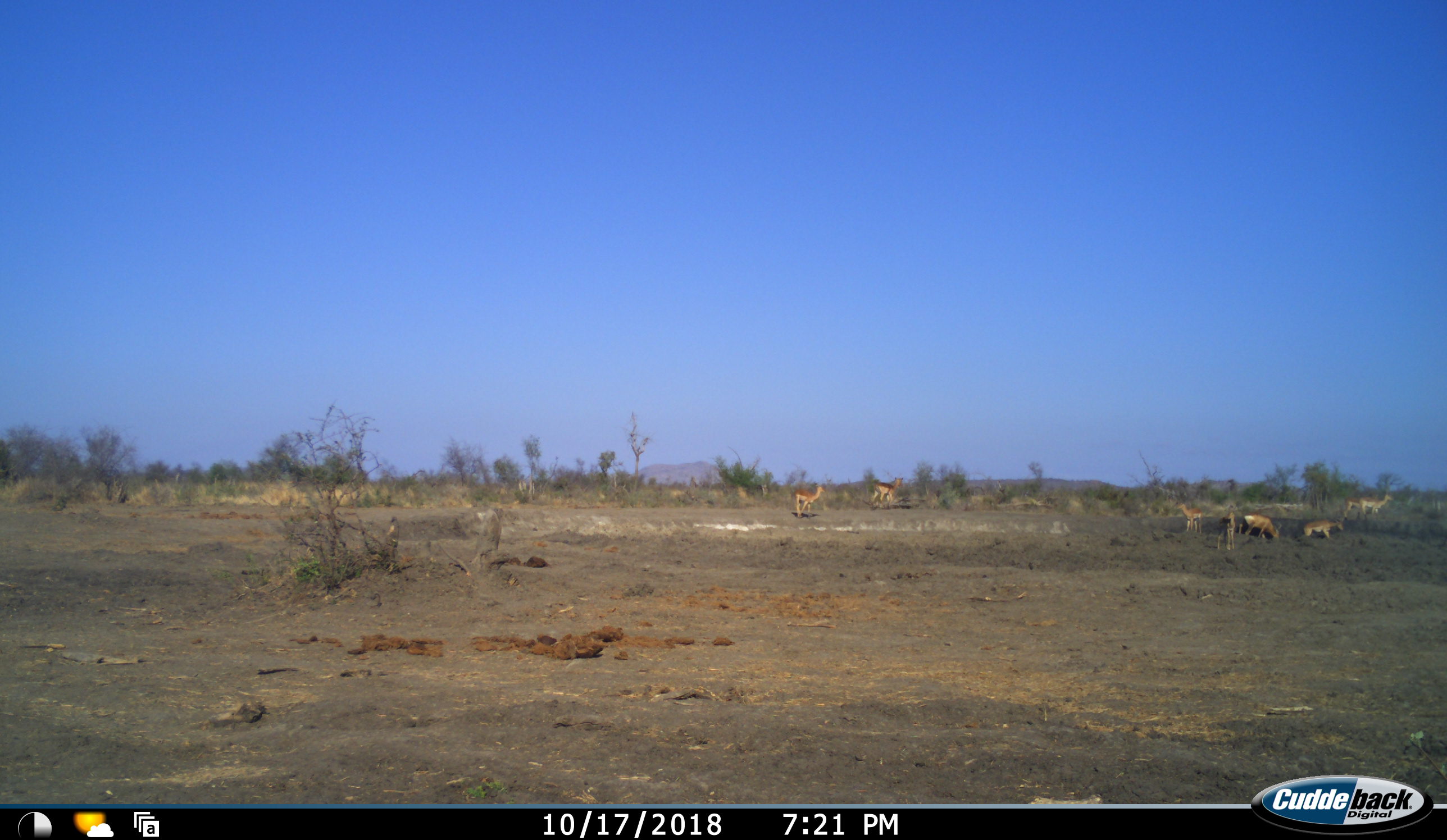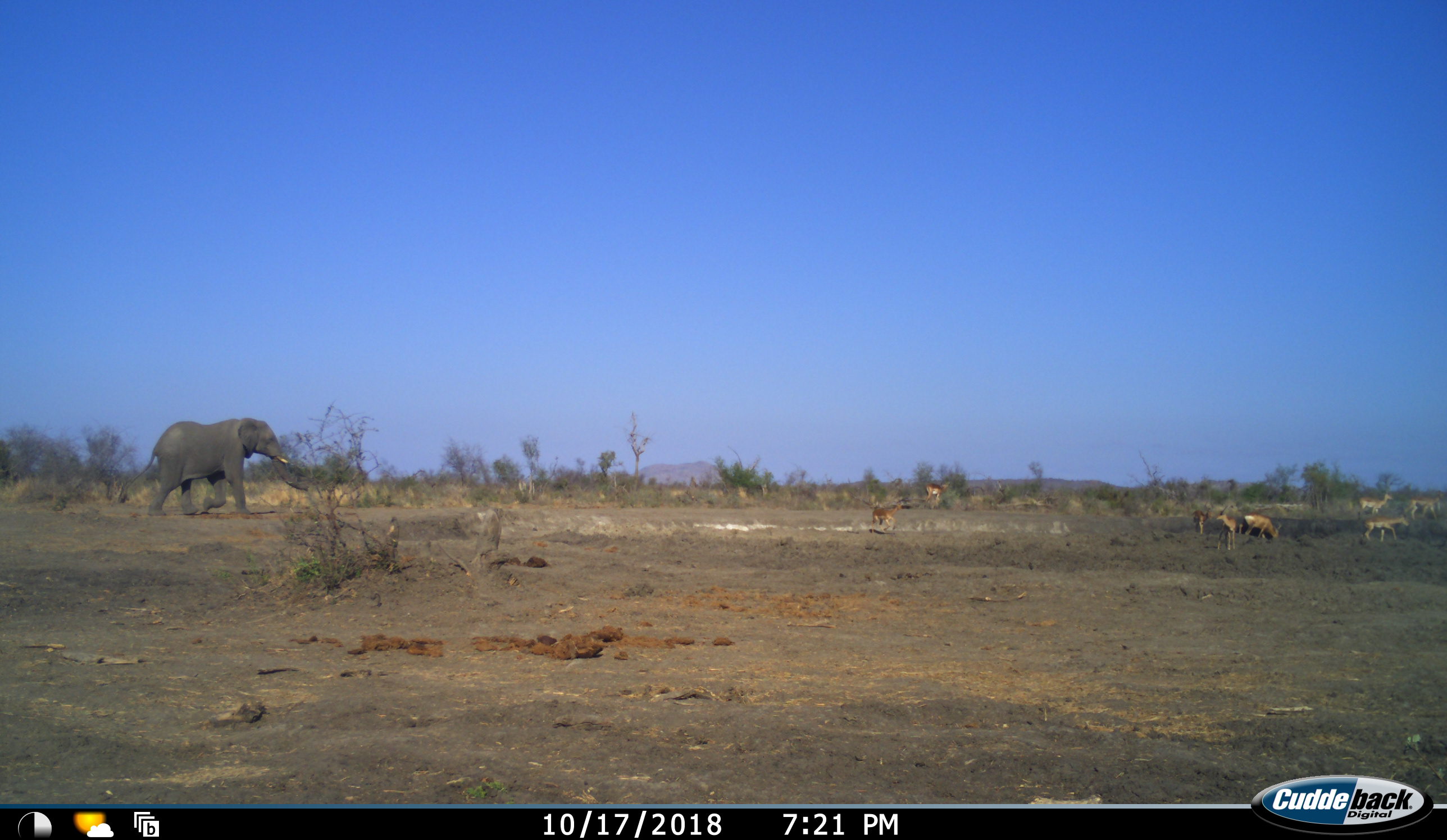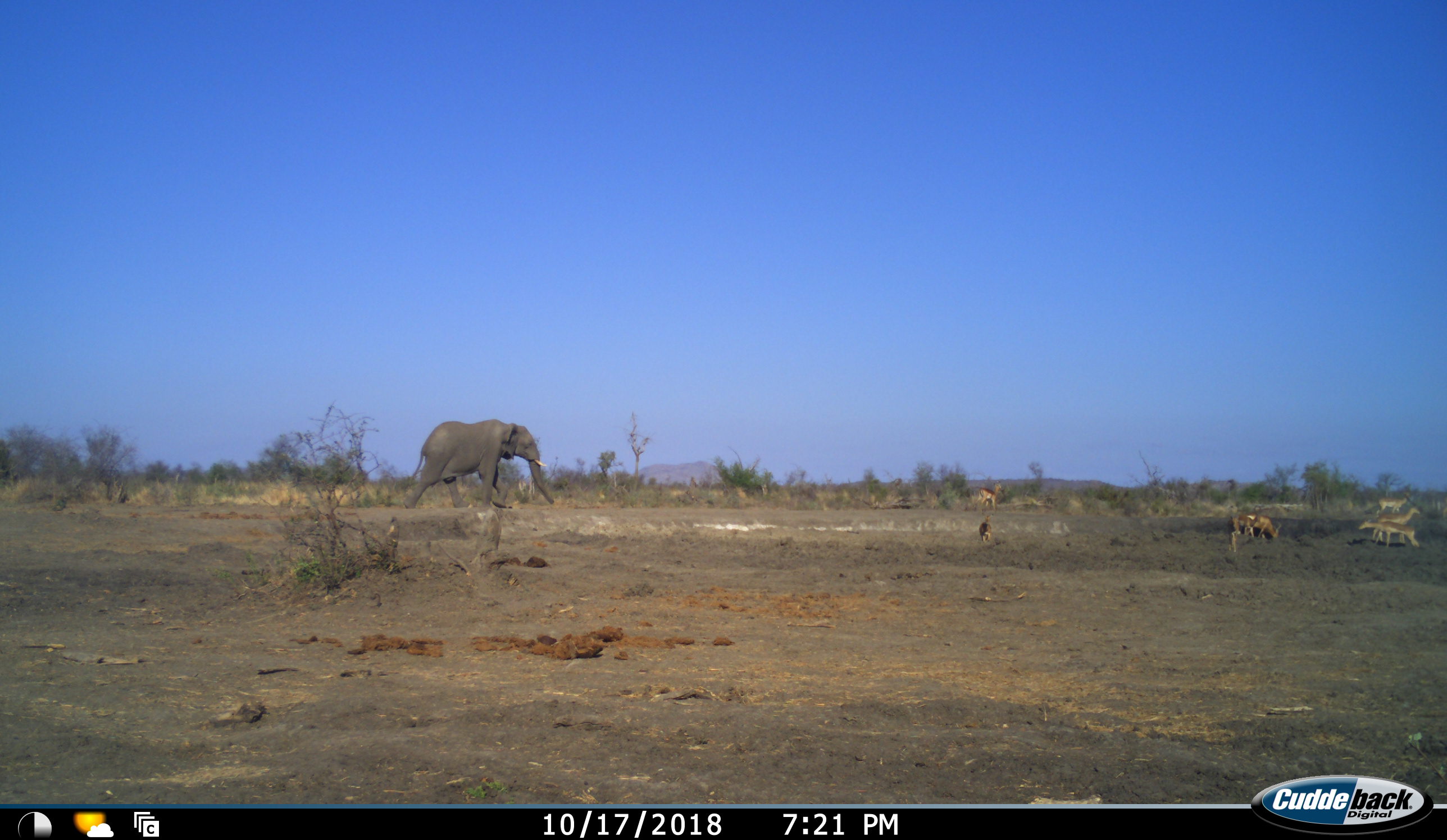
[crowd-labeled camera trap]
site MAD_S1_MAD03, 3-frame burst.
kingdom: Animalia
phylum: Chordata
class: Mammalia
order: Proboscidea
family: Elephantidae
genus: Loxodonta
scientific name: Loxodonta africana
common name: african bush elephant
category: elephant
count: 1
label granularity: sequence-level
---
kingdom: Animalia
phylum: Chordata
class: Mammalia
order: Artiodactyla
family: Bovidae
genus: Aepyceros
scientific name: Aepyceros melampus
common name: impala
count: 8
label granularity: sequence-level